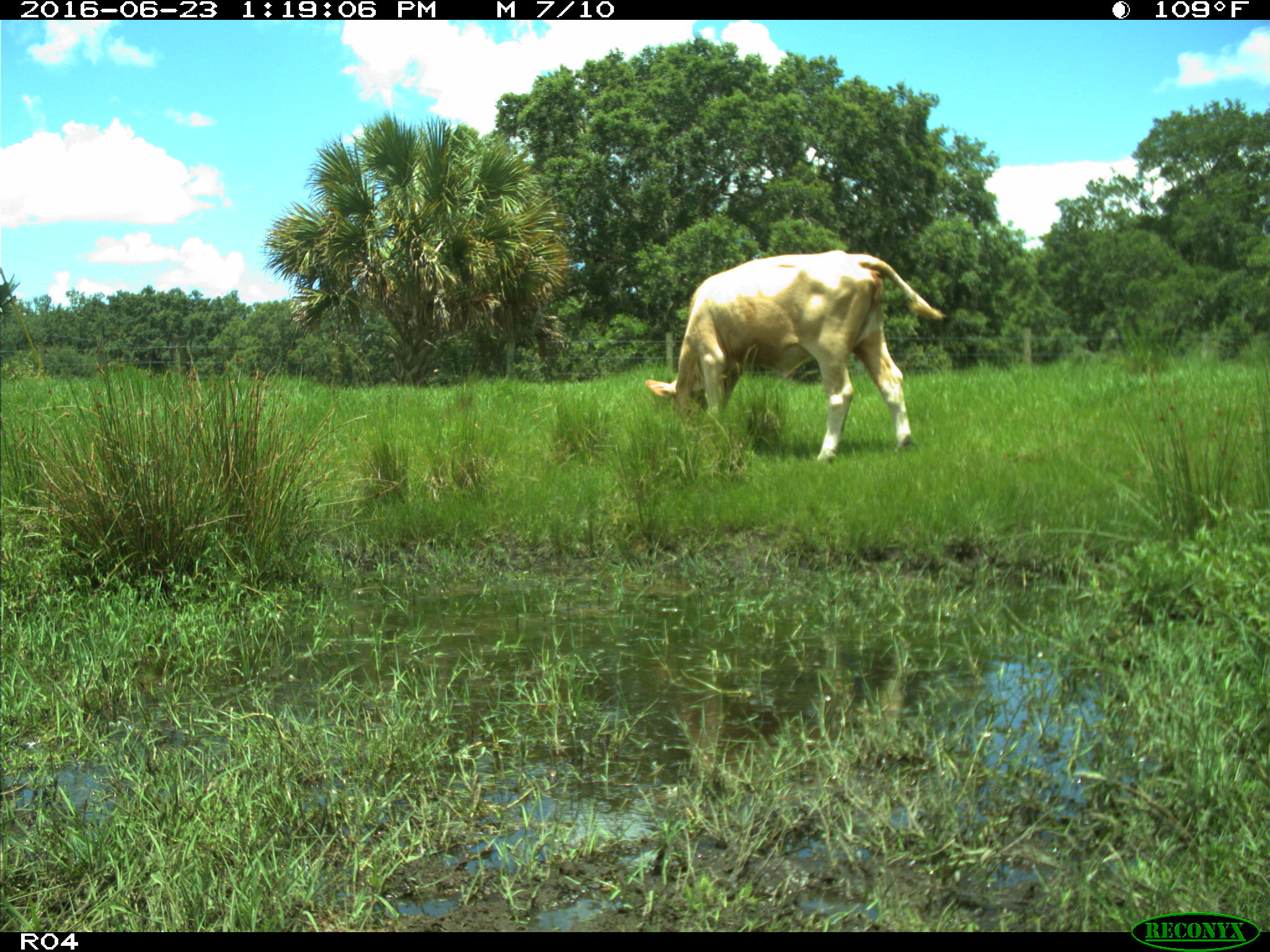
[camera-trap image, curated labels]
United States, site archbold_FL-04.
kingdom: Animalia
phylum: Chordata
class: Mammalia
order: Artiodactyla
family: Bovidae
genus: Bos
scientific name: Bos taurus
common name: domestic cow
Bos taurus (domestic cow).